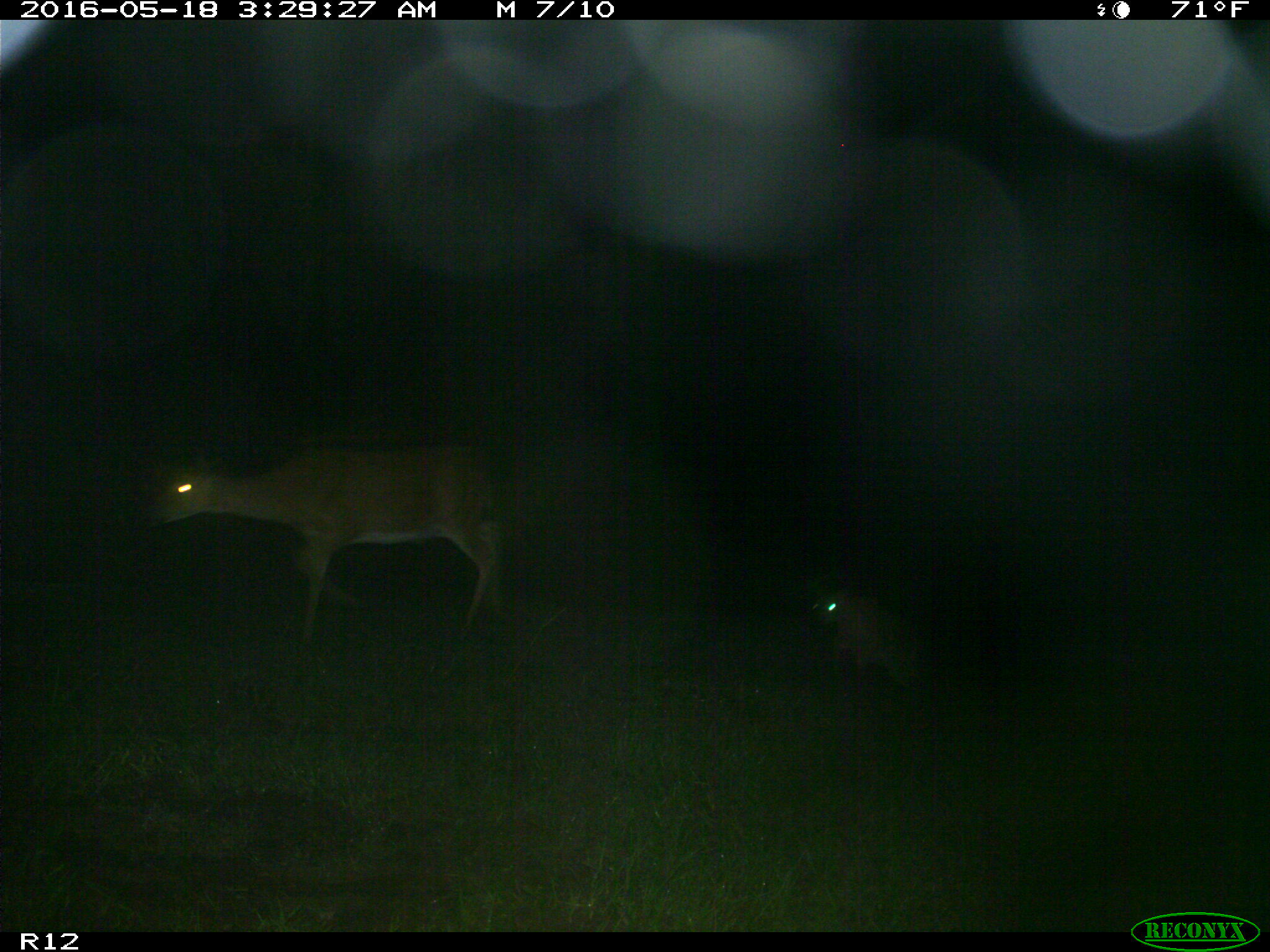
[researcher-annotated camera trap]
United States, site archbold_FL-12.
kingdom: Animalia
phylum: Chordata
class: Mammalia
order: Artiodactyla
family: Cervidae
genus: Odocoileus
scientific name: Odocoileus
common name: deer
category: unidentified deer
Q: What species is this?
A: Unidentified deer (deer) (Odocoileus).